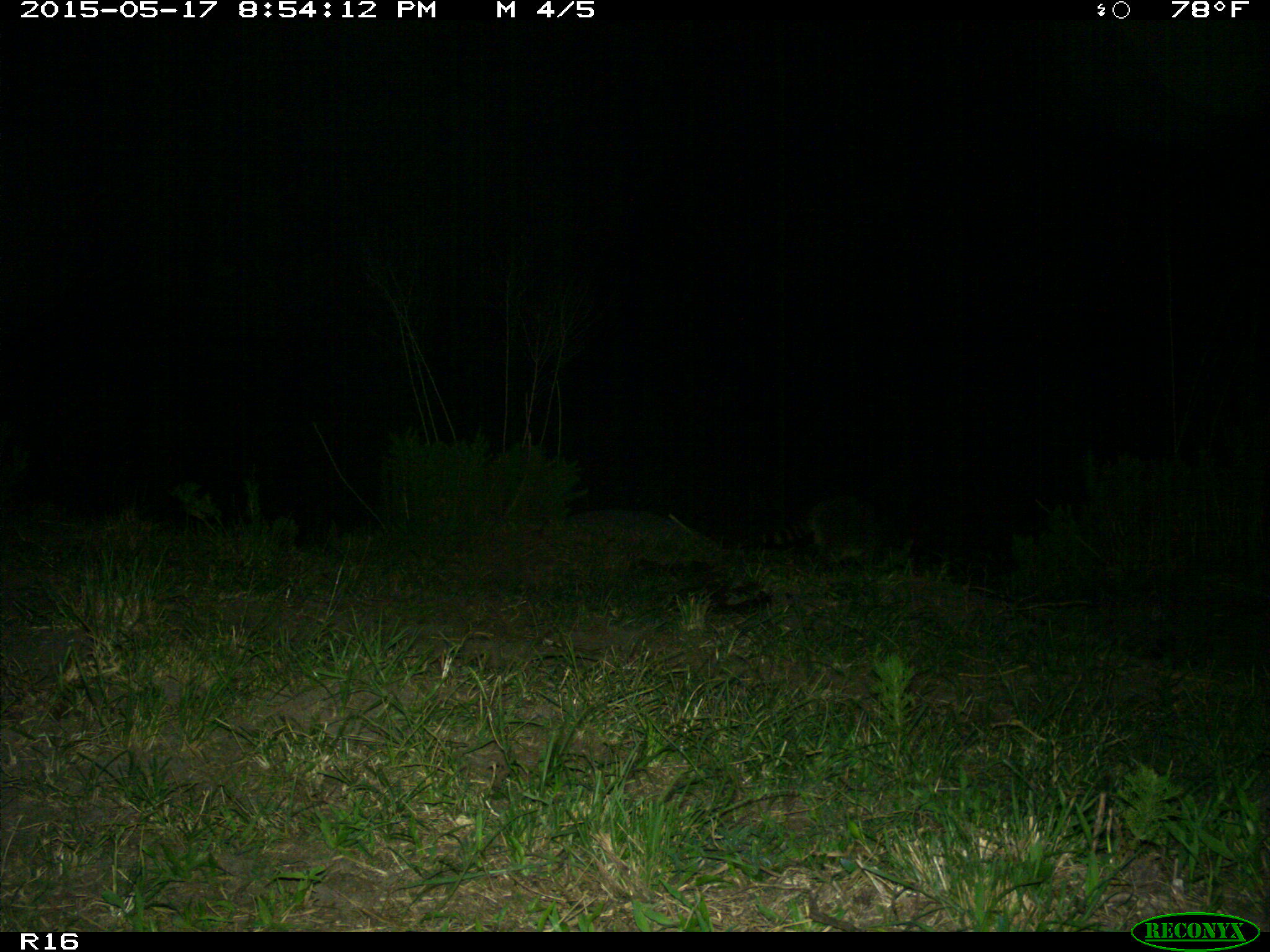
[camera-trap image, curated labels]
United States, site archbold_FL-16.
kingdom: Animalia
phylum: Chordata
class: Mammalia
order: Carnivora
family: Procyonidae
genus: Procyon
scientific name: Procyon lotor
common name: common raccoon